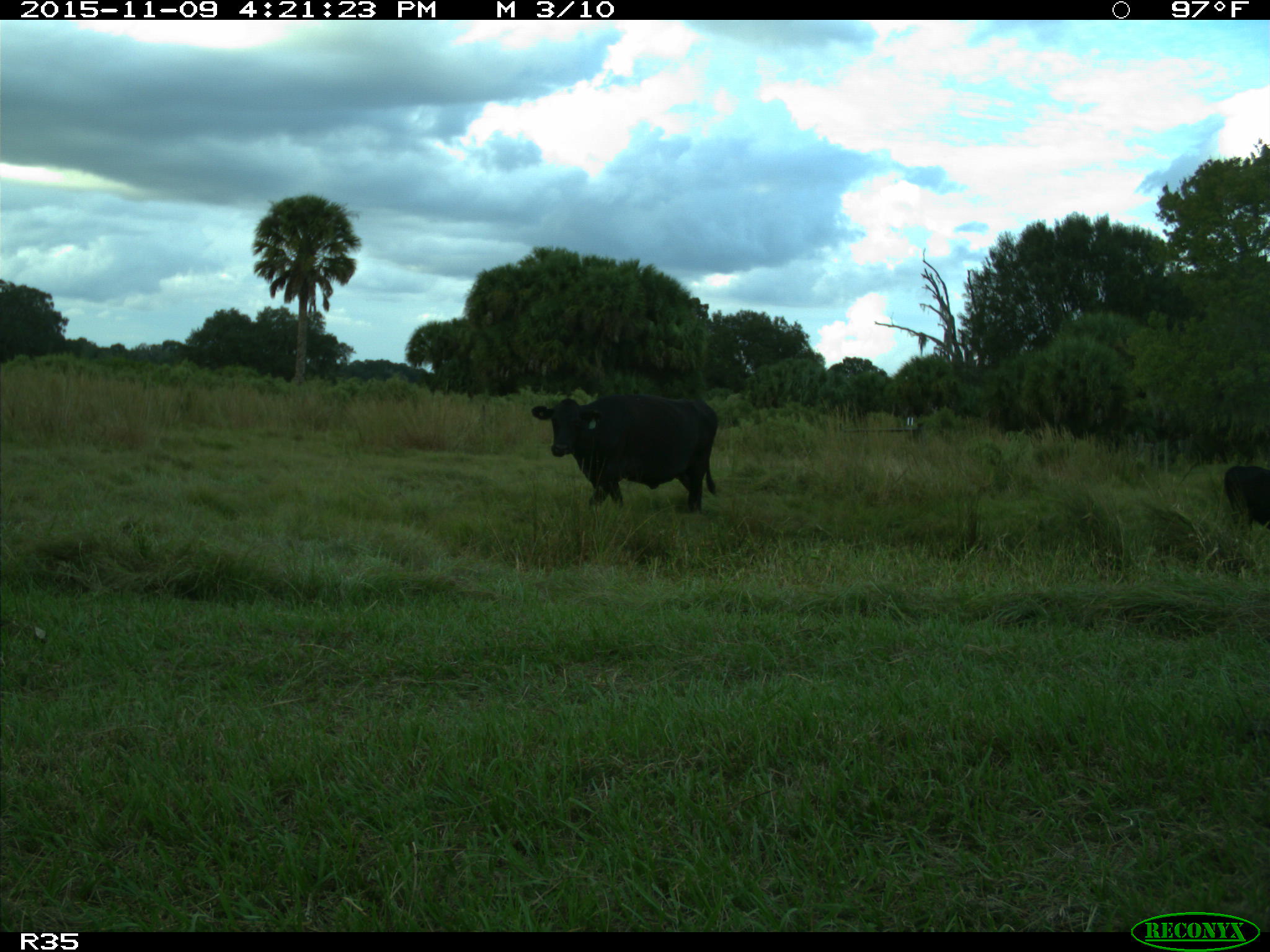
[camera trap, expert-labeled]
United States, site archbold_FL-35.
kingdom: Animalia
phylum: Chordata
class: Mammalia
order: Artiodactyla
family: Bovidae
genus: Bos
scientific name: Bos taurus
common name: domestic cow